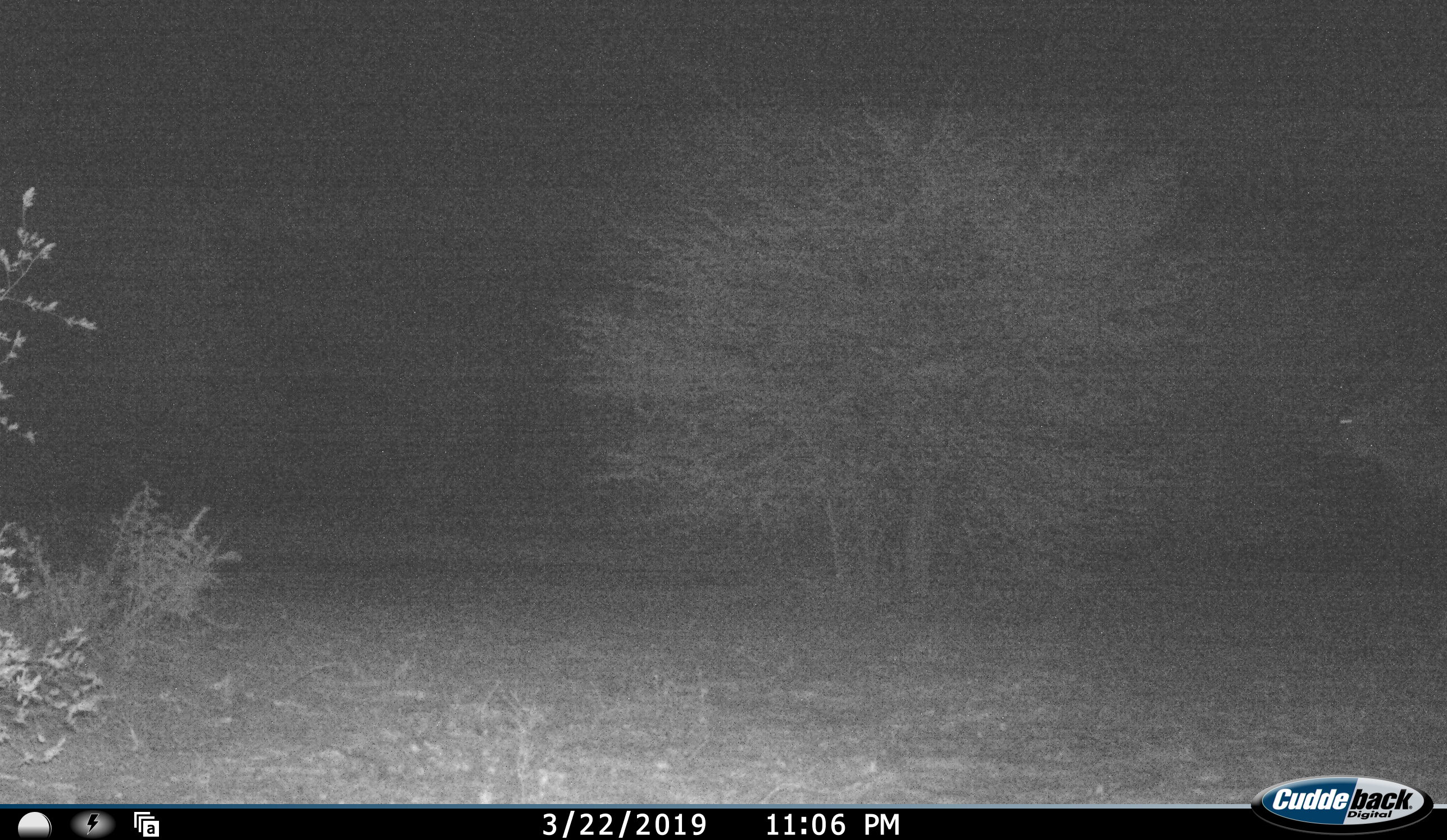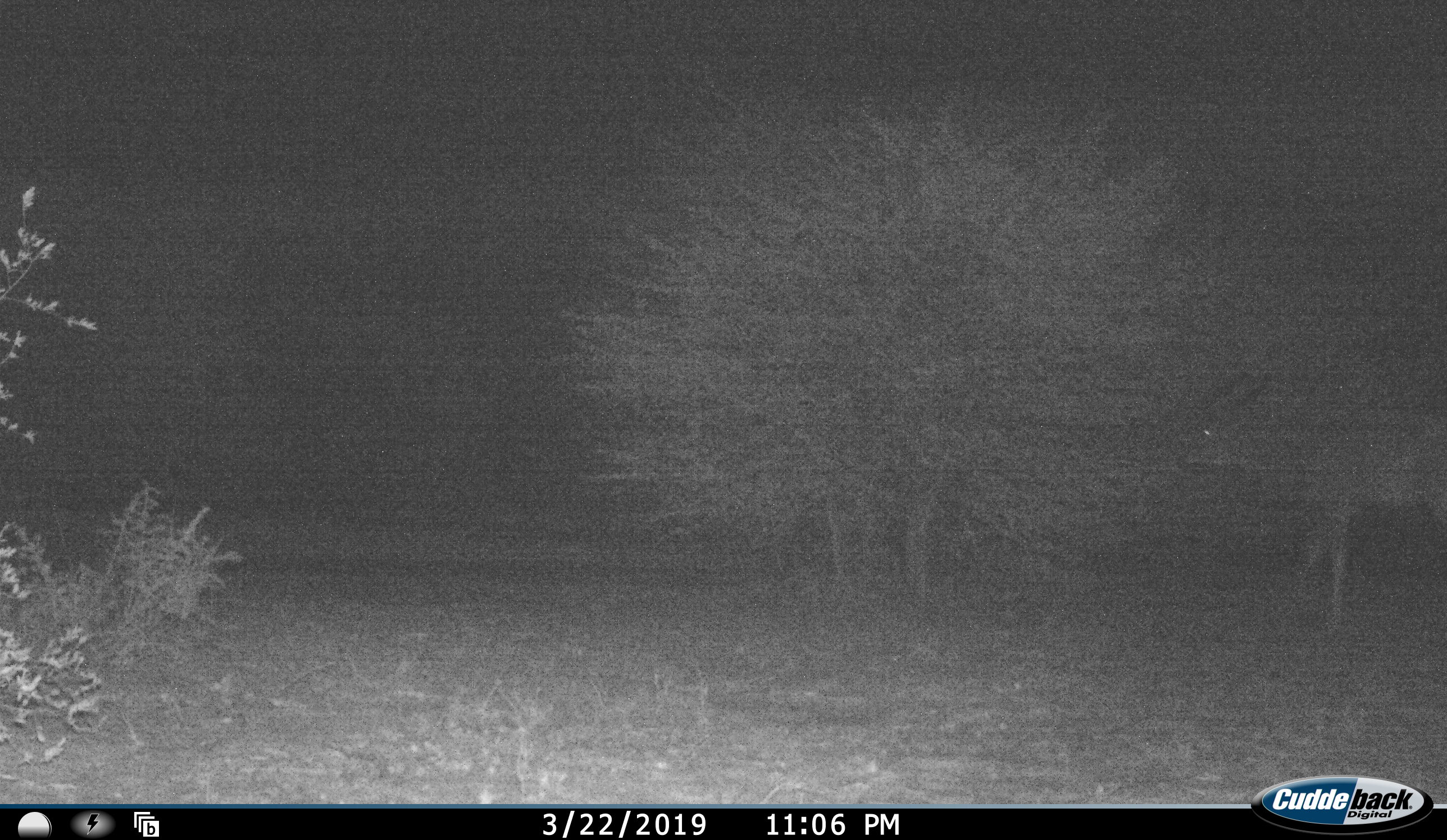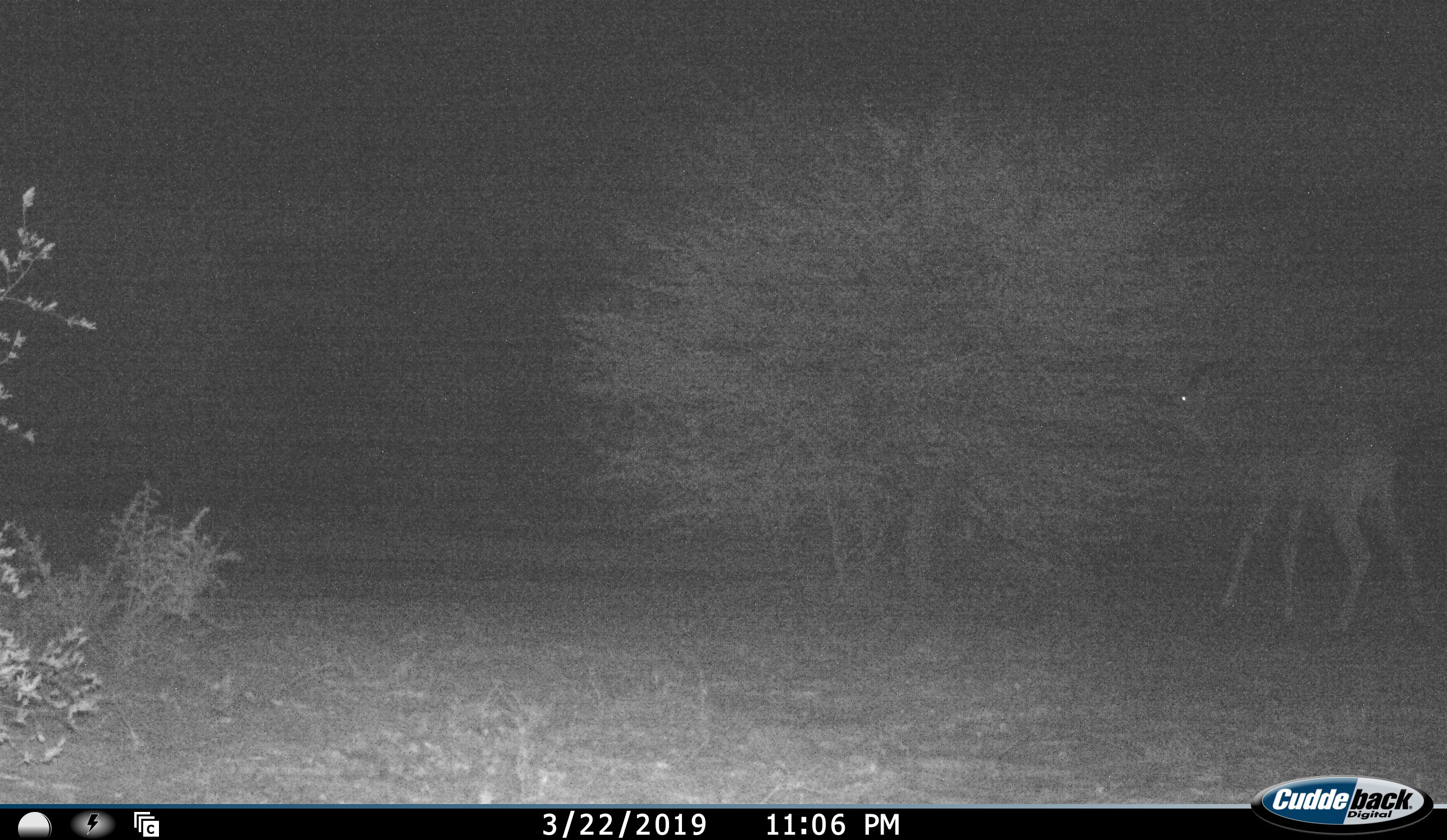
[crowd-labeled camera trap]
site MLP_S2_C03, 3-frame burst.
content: unidentified animal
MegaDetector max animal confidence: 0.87